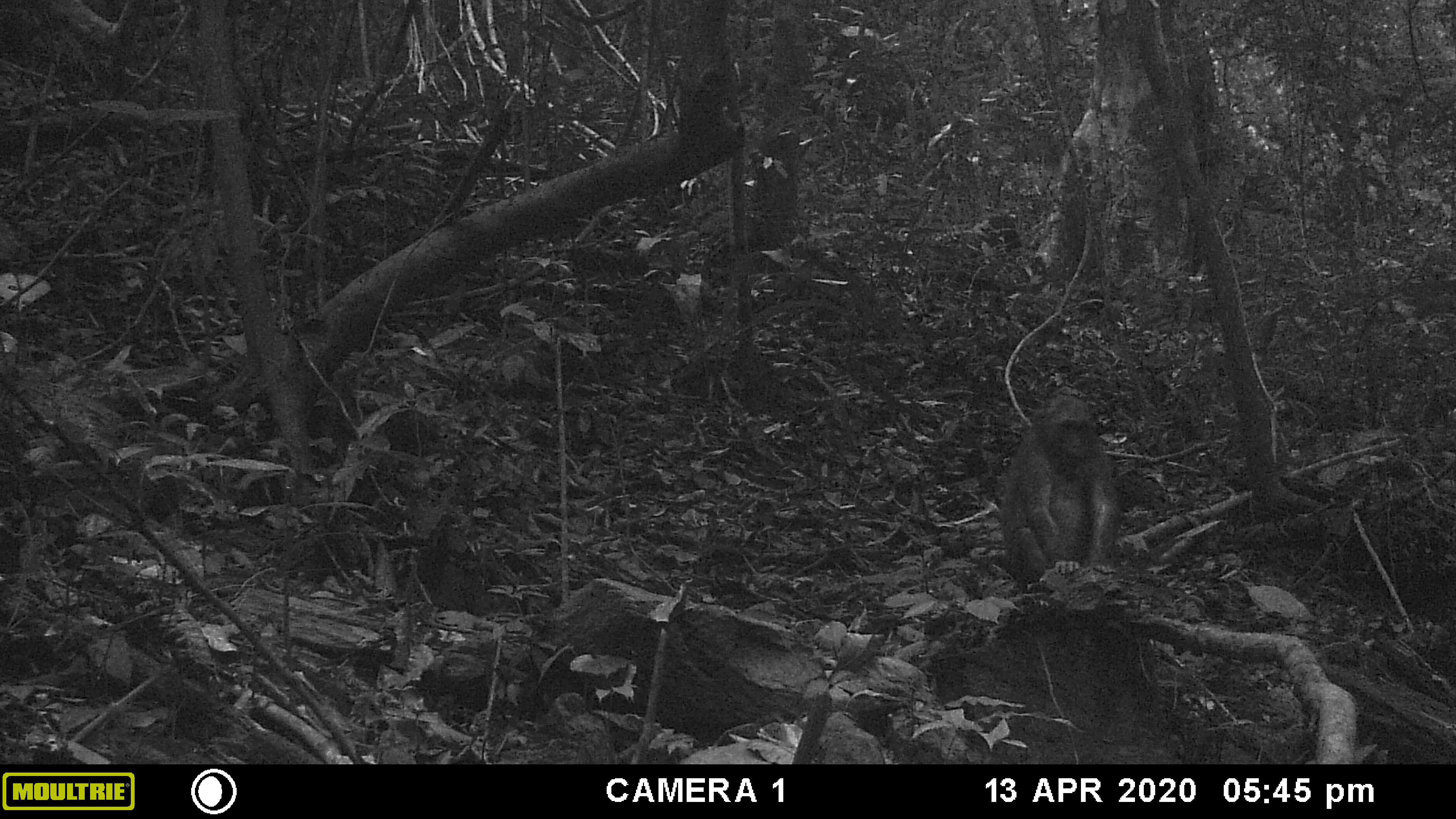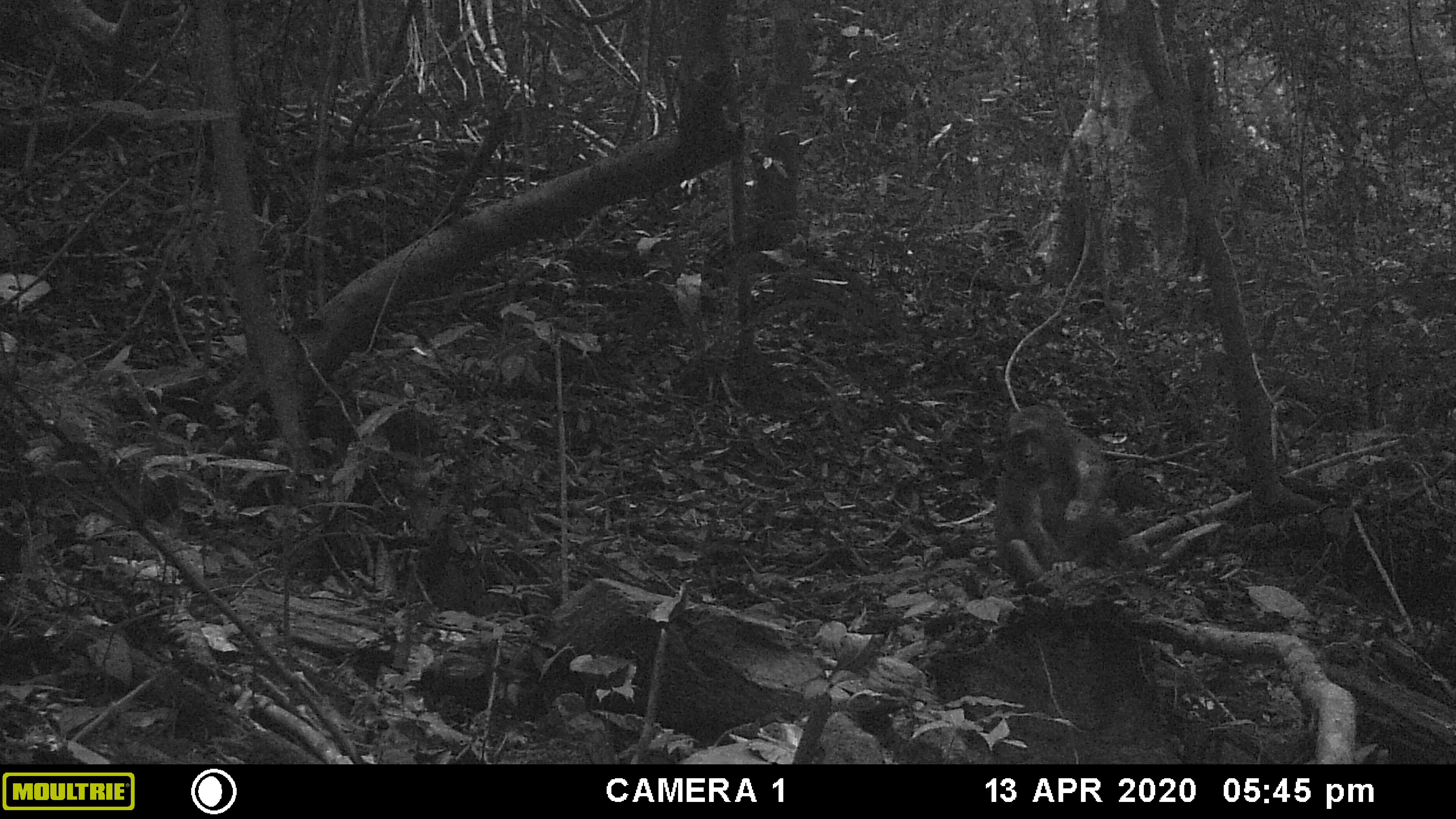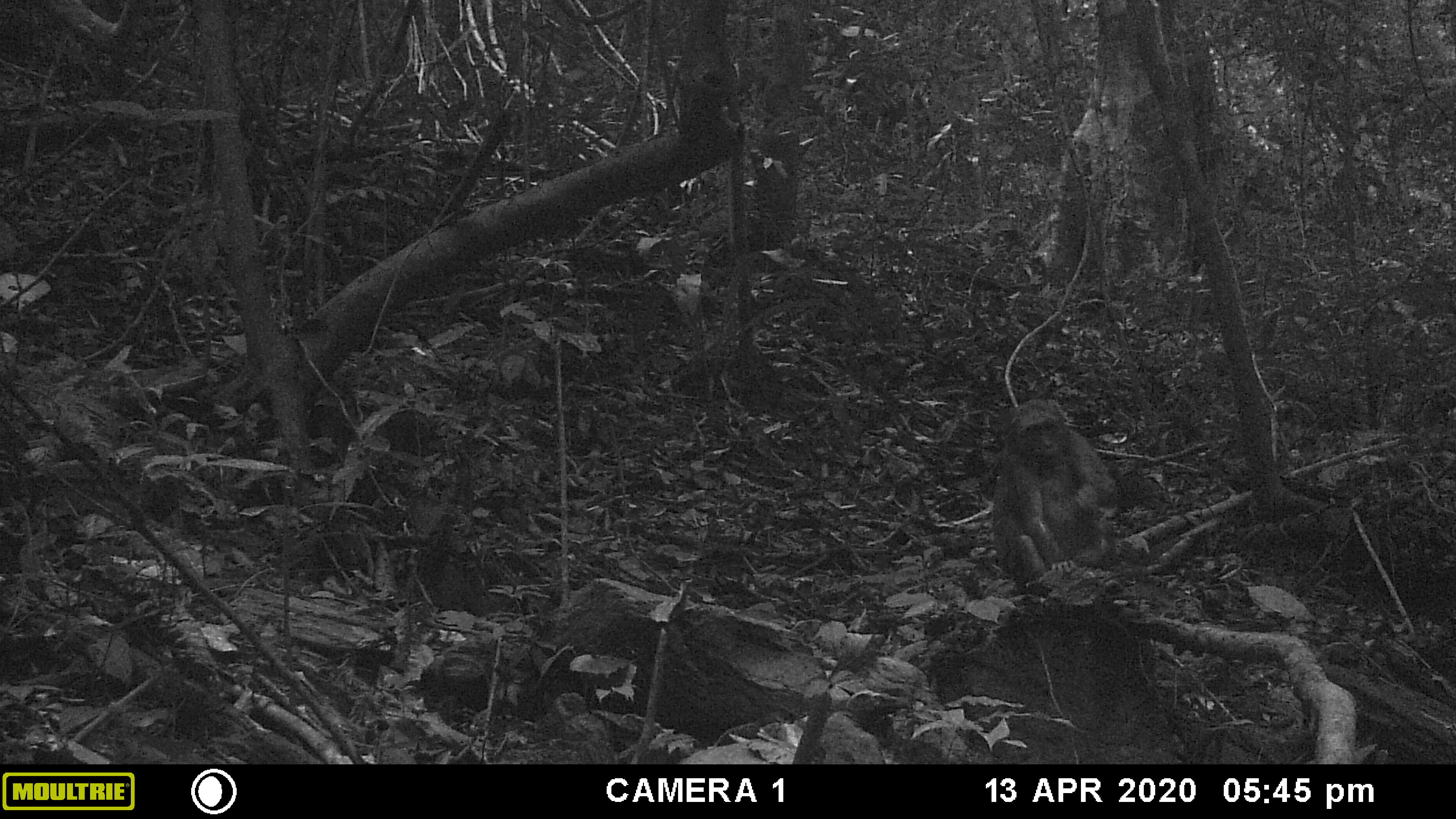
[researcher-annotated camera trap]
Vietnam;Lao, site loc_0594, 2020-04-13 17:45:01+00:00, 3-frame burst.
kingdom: Animalia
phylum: Chordata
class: Mammalia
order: Primates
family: Cercopithecidae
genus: Macaca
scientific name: Macaca arctoides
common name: stump-tailed macaque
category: stump tailed macaque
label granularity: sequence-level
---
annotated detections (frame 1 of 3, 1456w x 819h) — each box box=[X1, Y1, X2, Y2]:
stump tailed macaque: box=[995, 391, 1119, 596]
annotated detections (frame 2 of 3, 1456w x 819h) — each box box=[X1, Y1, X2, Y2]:
stump tailed macaque: box=[992, 402, 1125, 600]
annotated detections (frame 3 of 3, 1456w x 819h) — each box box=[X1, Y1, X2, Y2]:
stump tailed macaque: box=[988, 398, 1118, 580]